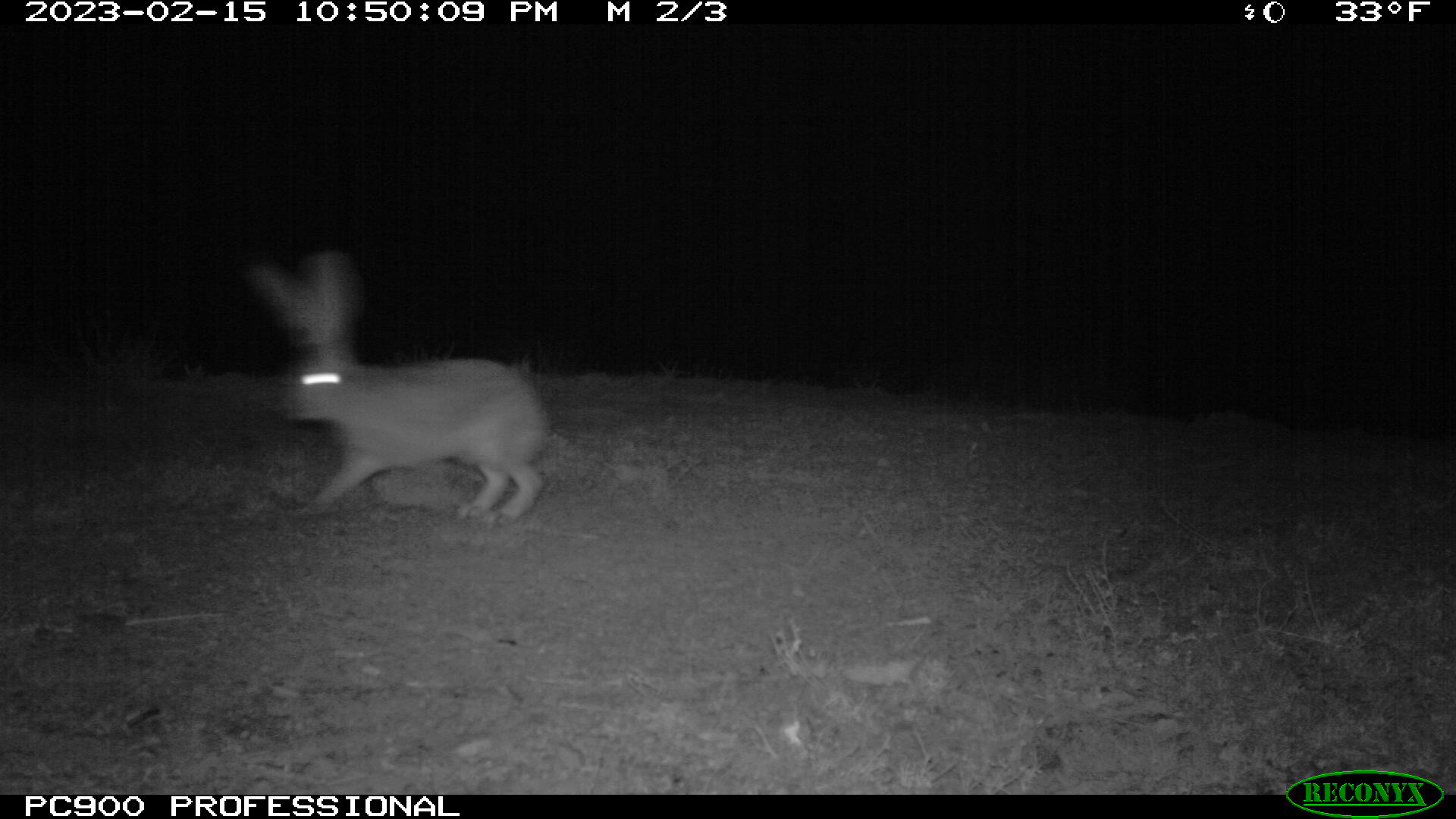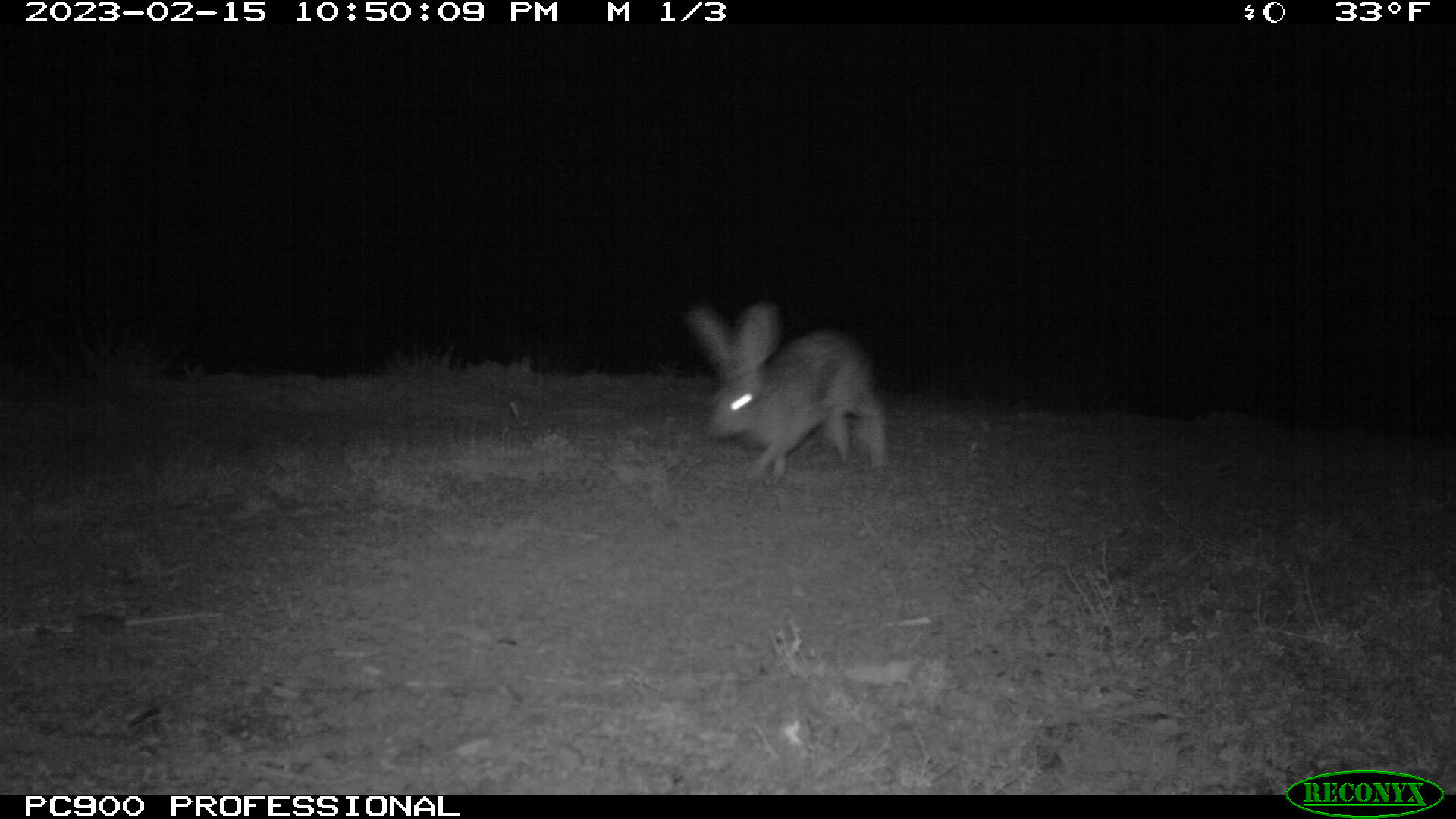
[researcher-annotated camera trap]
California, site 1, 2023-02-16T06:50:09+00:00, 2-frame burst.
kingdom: Animalia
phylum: Chordata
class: Mammalia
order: Lagomorpha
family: Leporidae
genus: Lepus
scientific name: Lepus californicus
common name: black-tailed jackrabbit